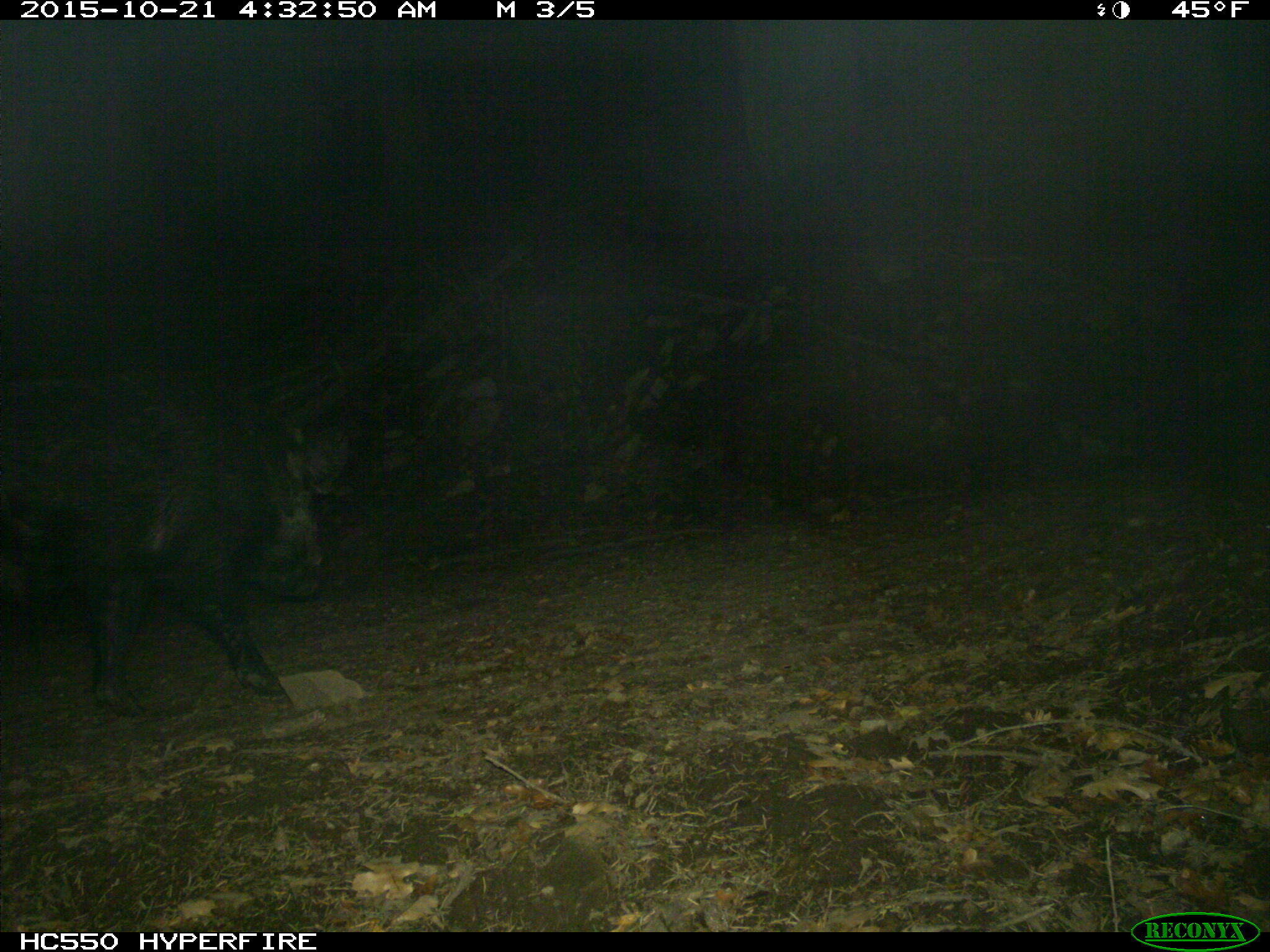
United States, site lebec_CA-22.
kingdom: Animalia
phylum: Chordata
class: Mammalia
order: Artiodactyla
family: Suidae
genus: Sus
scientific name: Sus scrofa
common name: wild boar